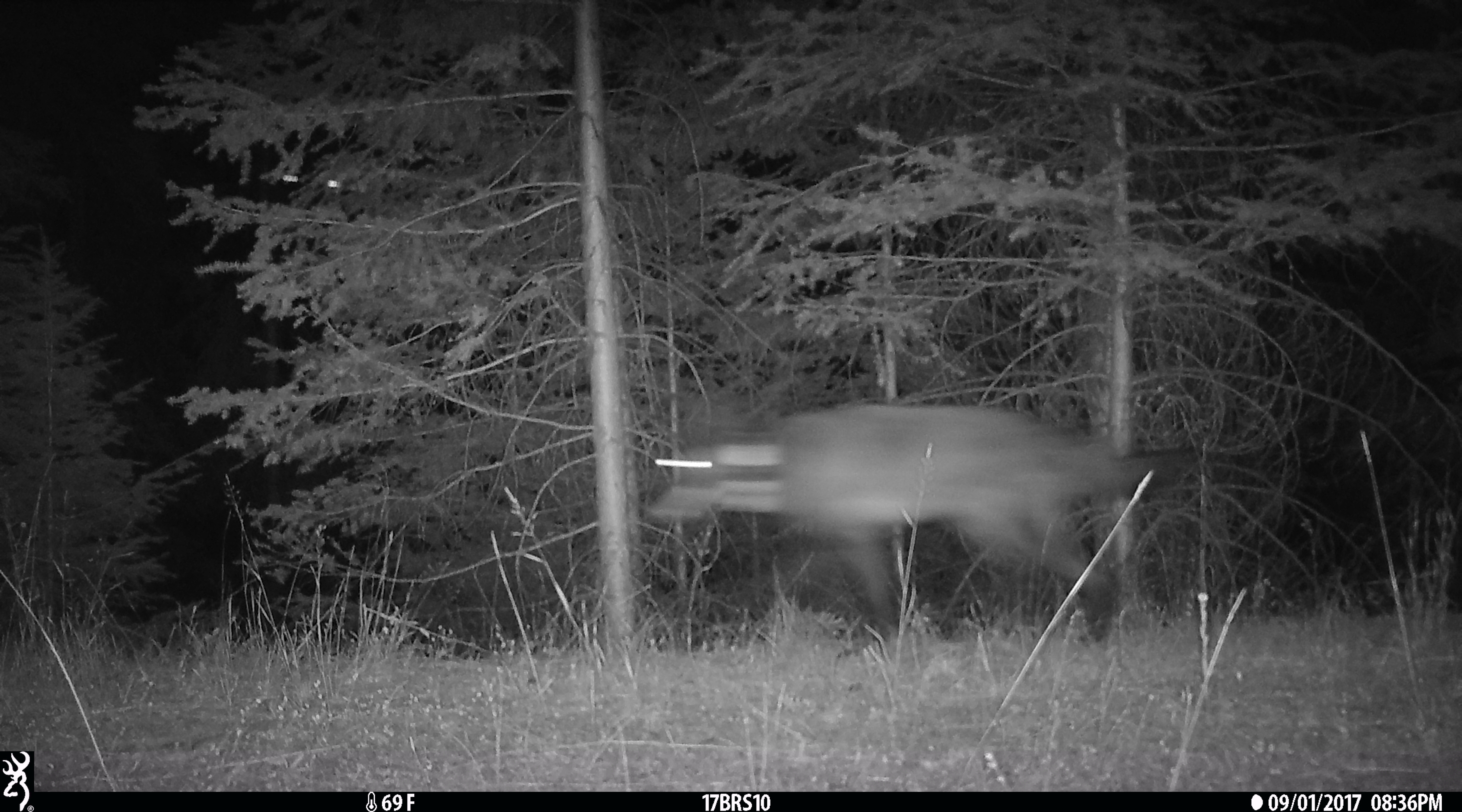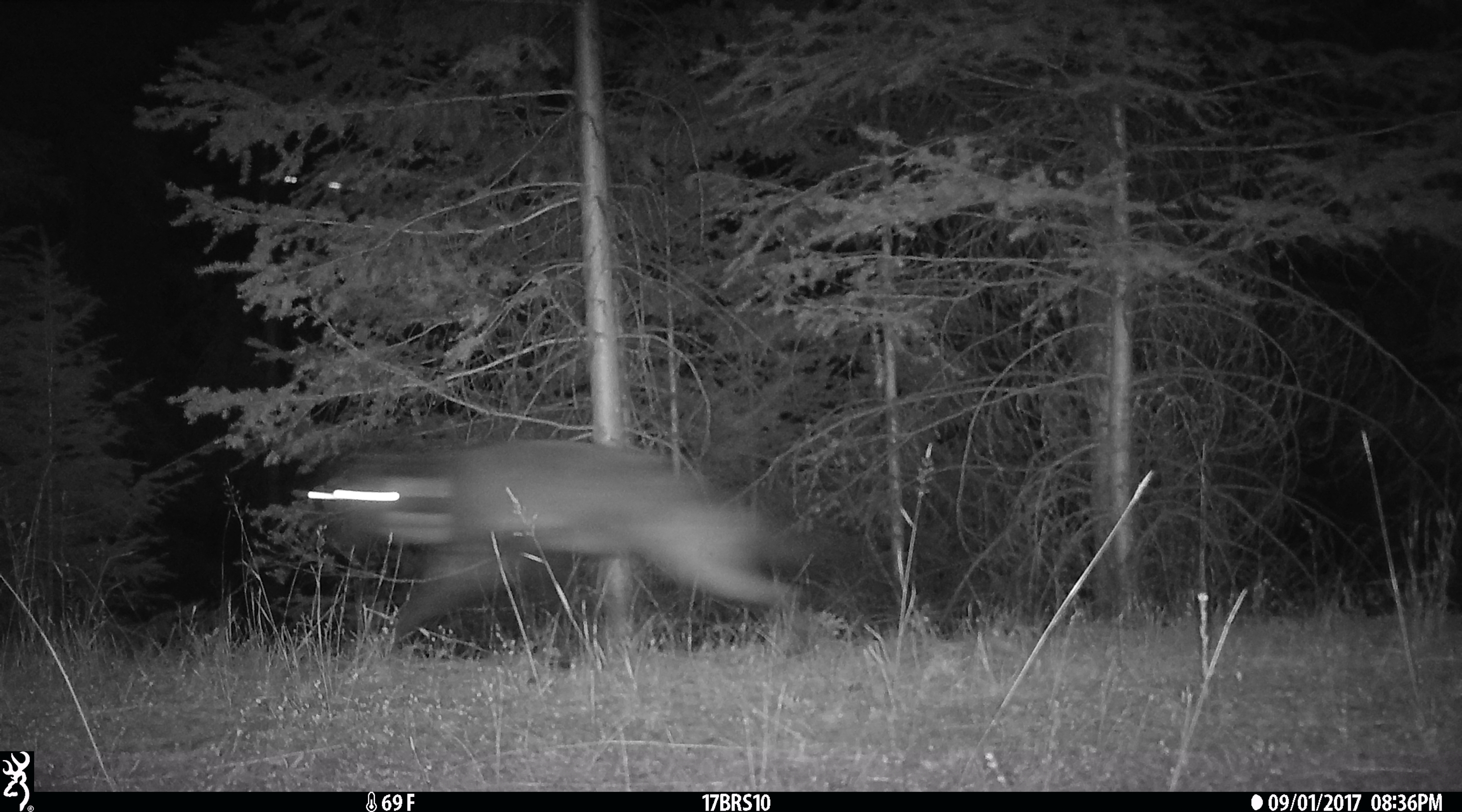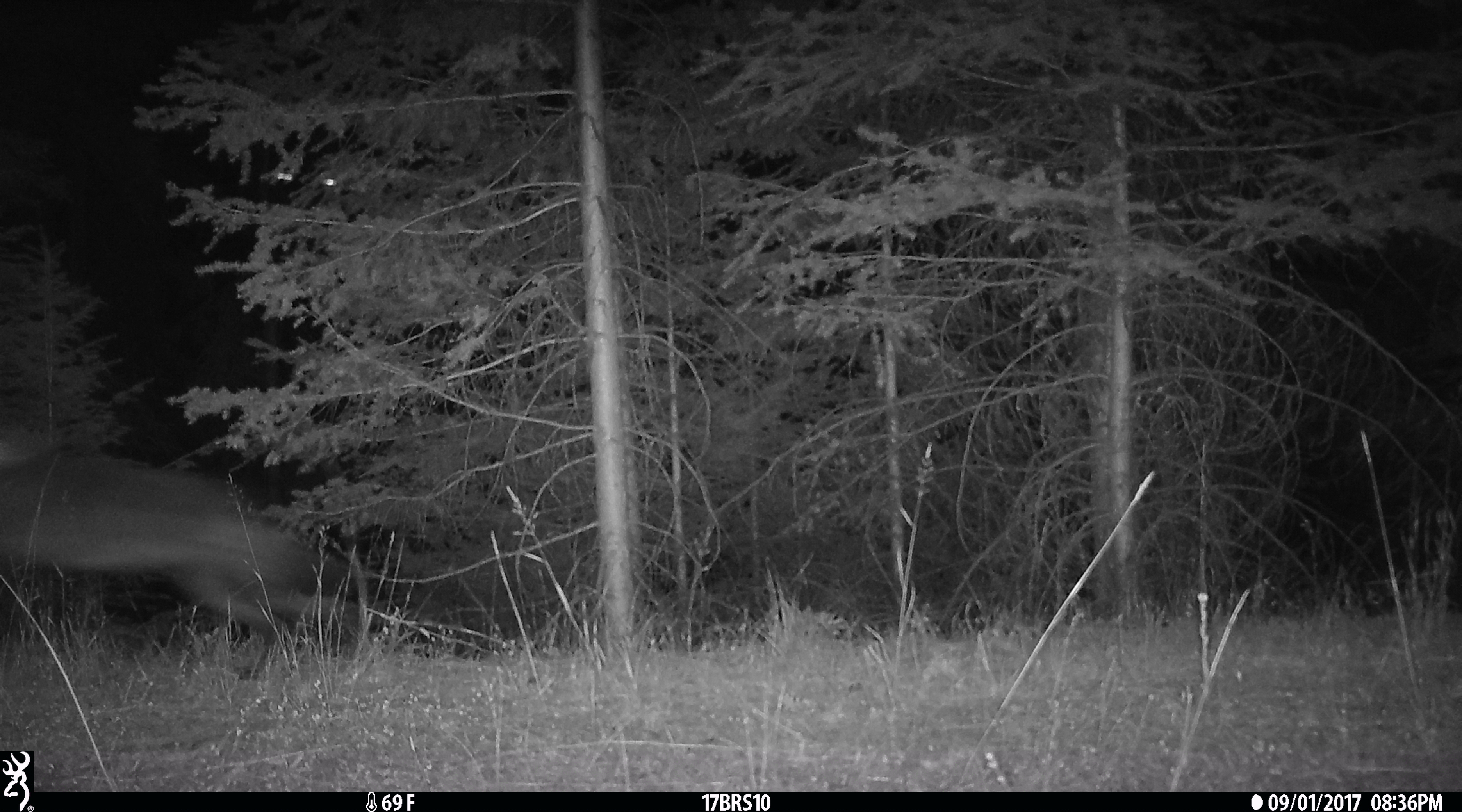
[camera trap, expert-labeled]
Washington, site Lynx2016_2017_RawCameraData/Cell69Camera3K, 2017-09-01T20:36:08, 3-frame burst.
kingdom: Animalia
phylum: Chordata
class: Mammalia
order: Carnivora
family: Canidae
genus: Canis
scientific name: Canis lupus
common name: gray wolf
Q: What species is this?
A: Canis lupus (gray wolf).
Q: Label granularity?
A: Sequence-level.